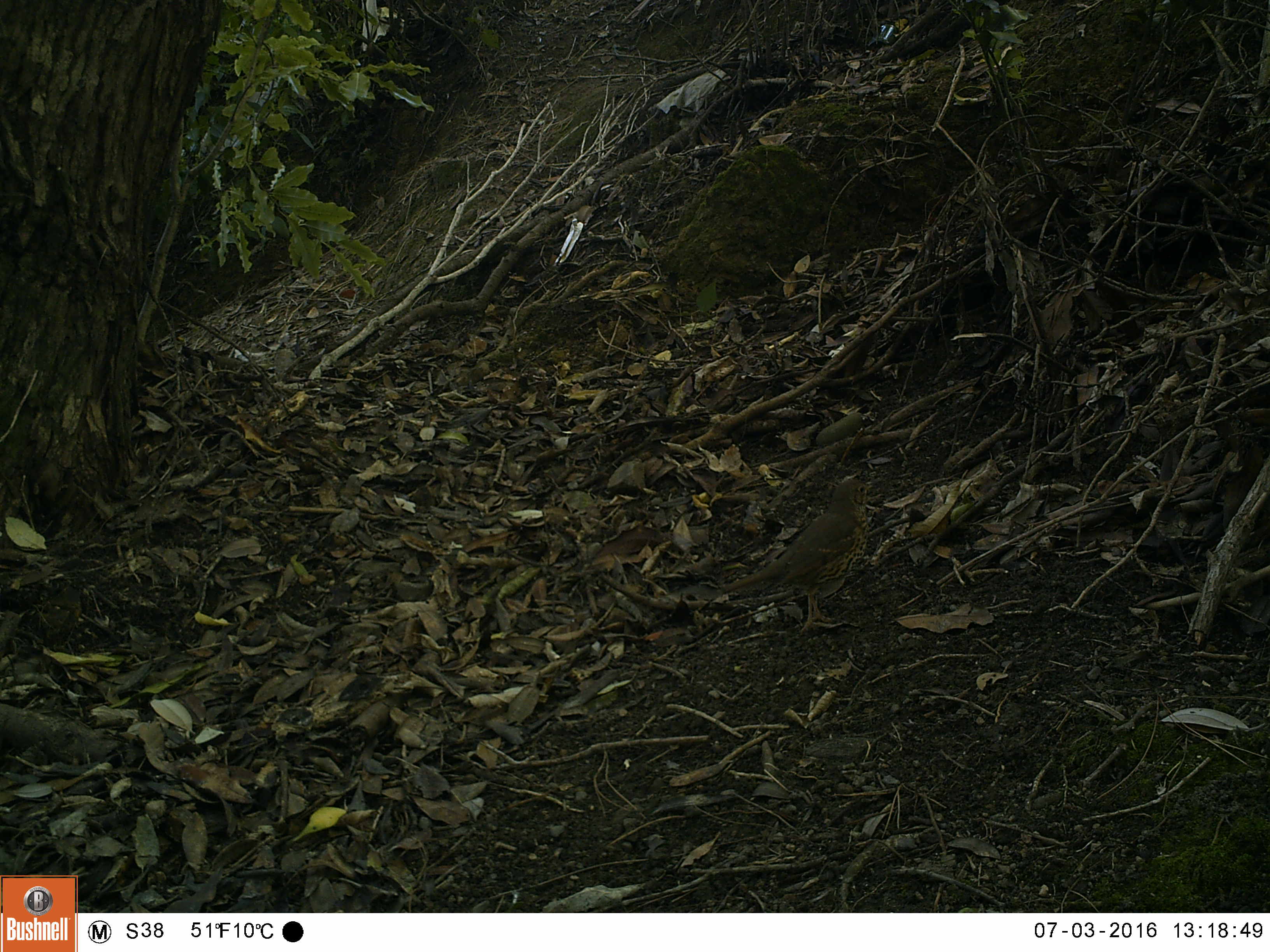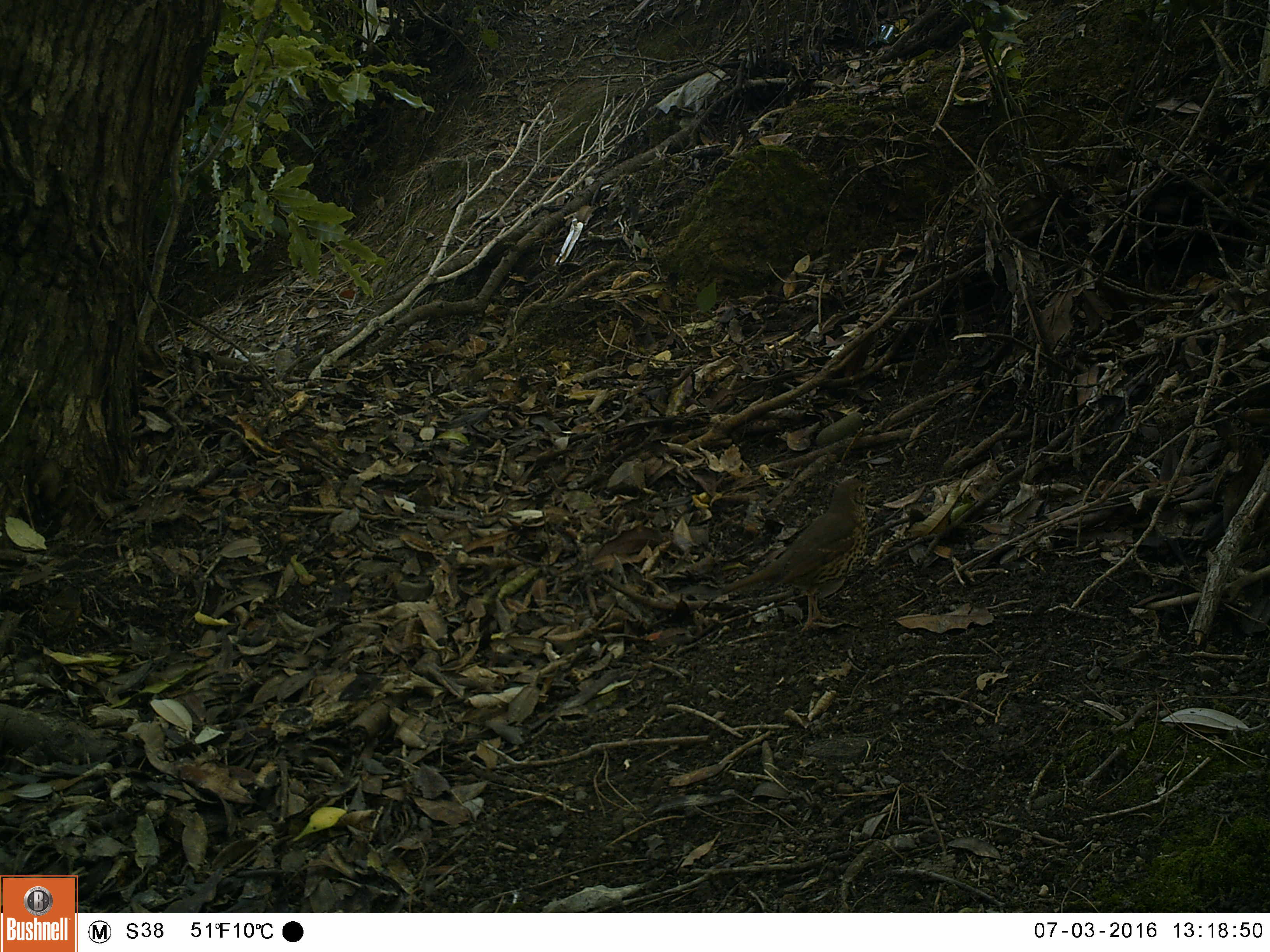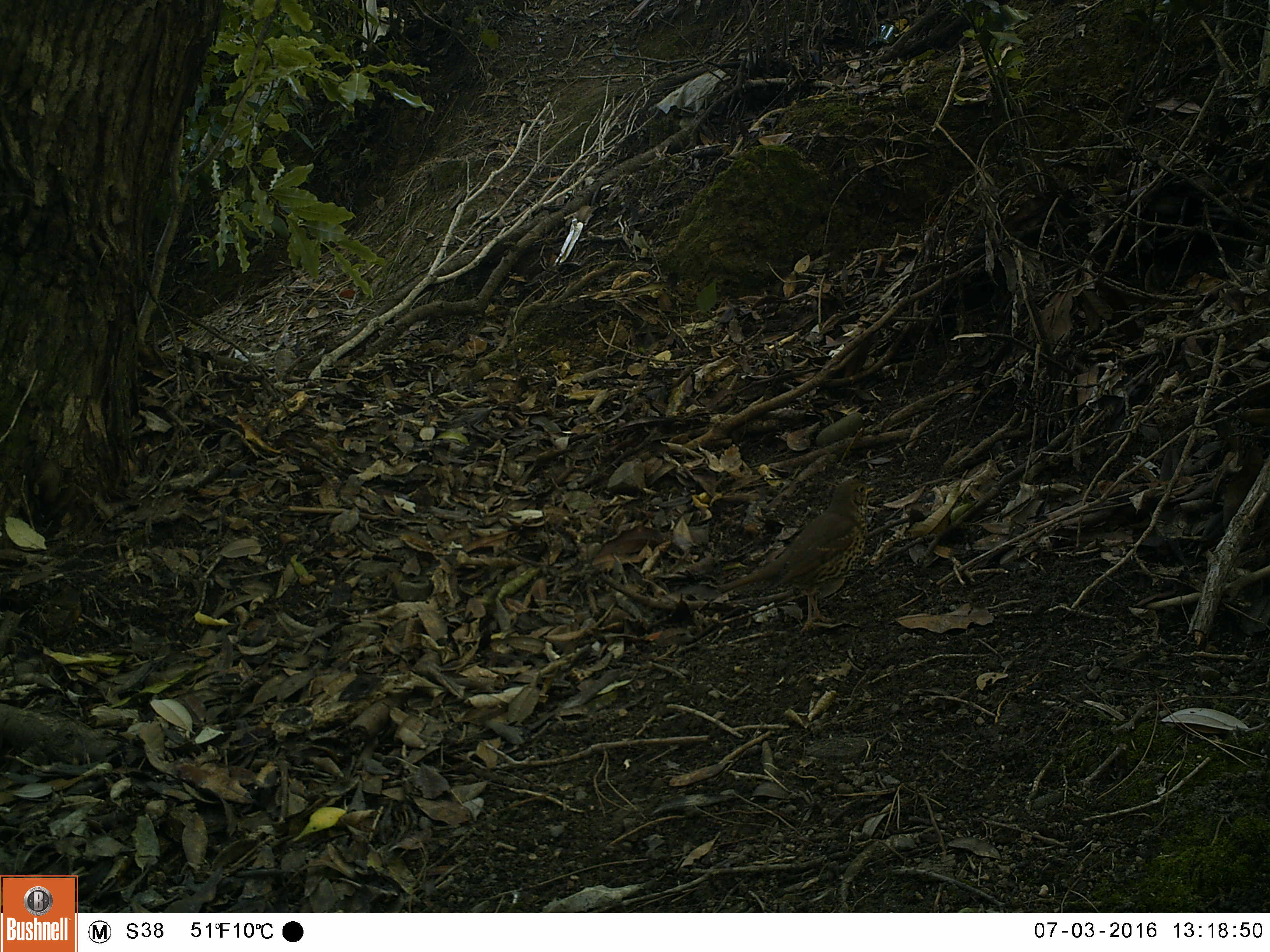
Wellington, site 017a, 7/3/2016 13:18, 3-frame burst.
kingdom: Animalia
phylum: Chordata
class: Aves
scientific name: Aves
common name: bird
Bird (Aves).